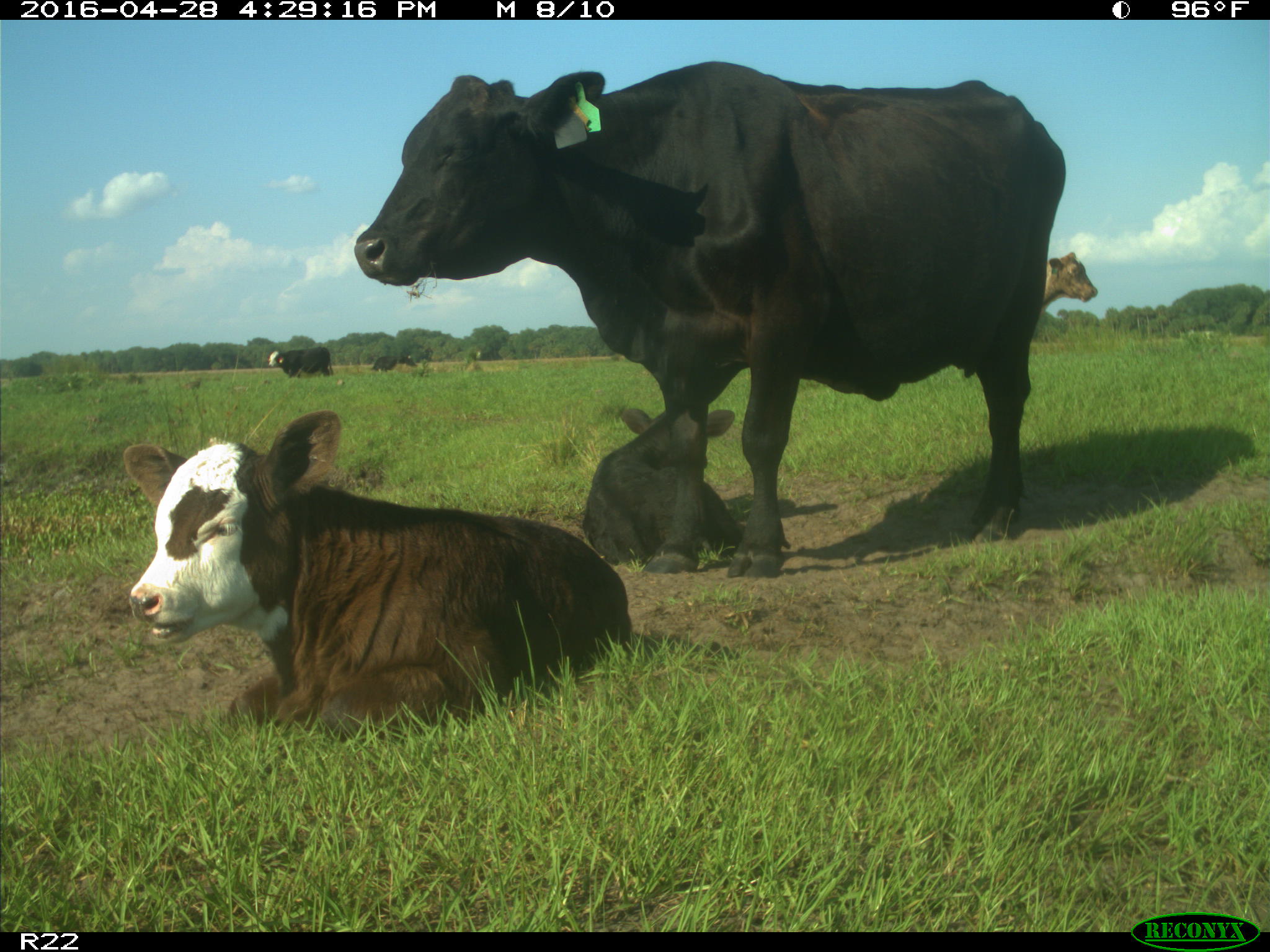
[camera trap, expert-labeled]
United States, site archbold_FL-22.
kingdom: Animalia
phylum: Chordata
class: Mammalia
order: Artiodactyla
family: Bovidae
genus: Bos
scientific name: Bos taurus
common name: domestic cow